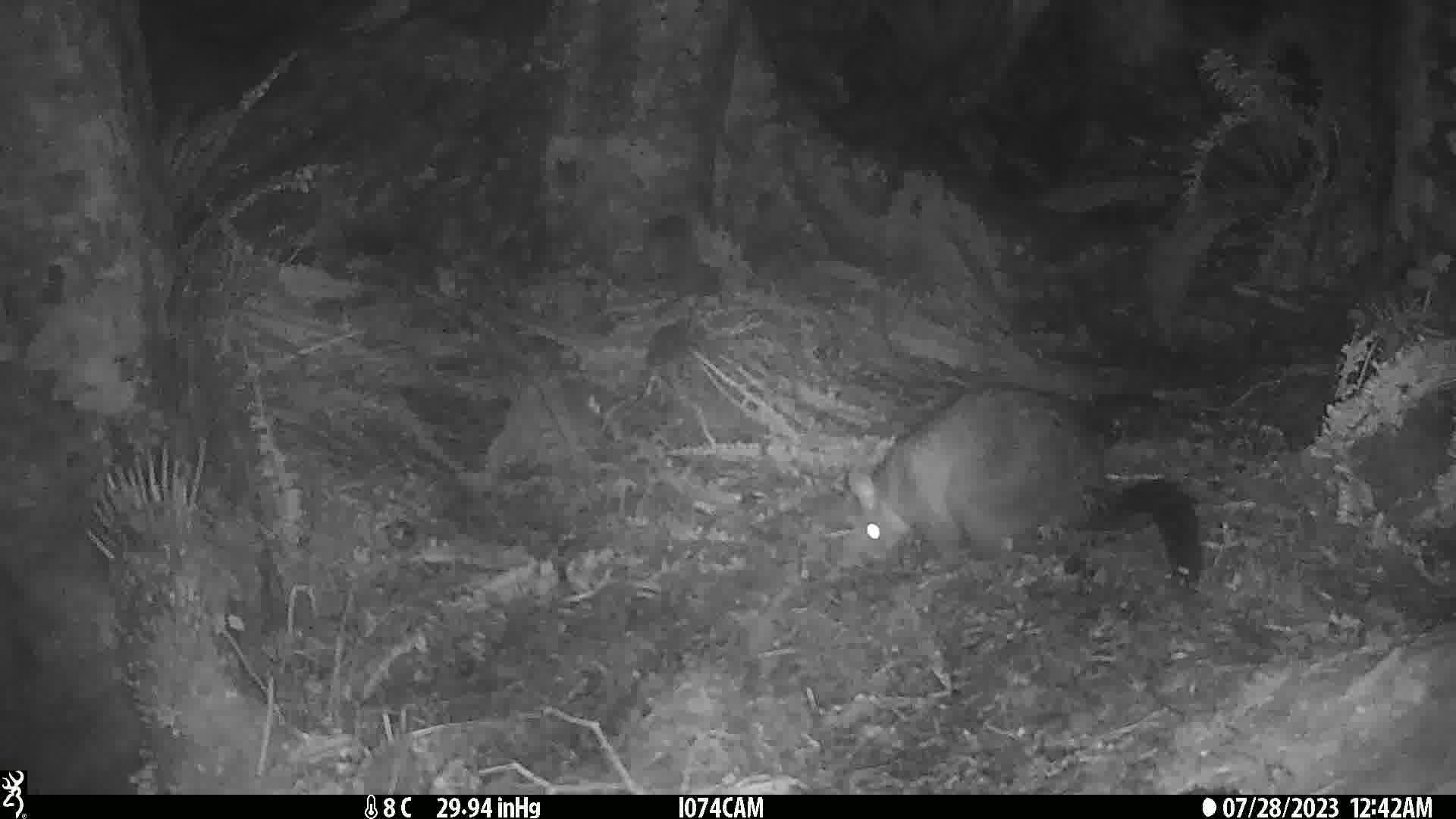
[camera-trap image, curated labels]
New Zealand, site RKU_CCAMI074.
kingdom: Animalia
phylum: Chordata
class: Mammalia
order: Diprotodontia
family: Phalangeridae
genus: Trichosurus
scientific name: Trichosurus vulpecula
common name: common brushtail possum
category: possum